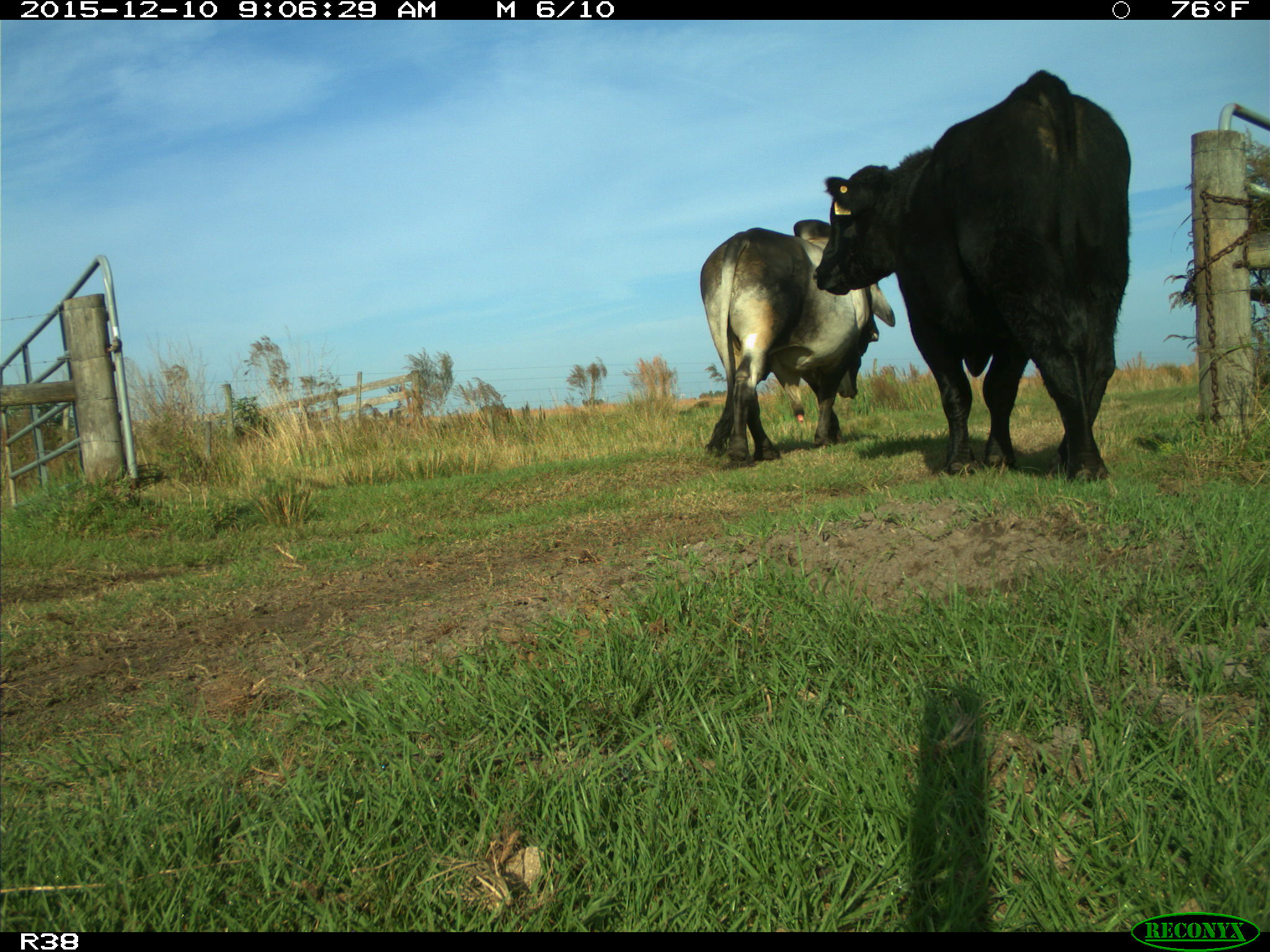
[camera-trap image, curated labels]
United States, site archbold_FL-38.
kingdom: Animalia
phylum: Chordata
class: Mammalia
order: Artiodactyla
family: Bovidae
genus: Bos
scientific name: Bos taurus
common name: domestic cow